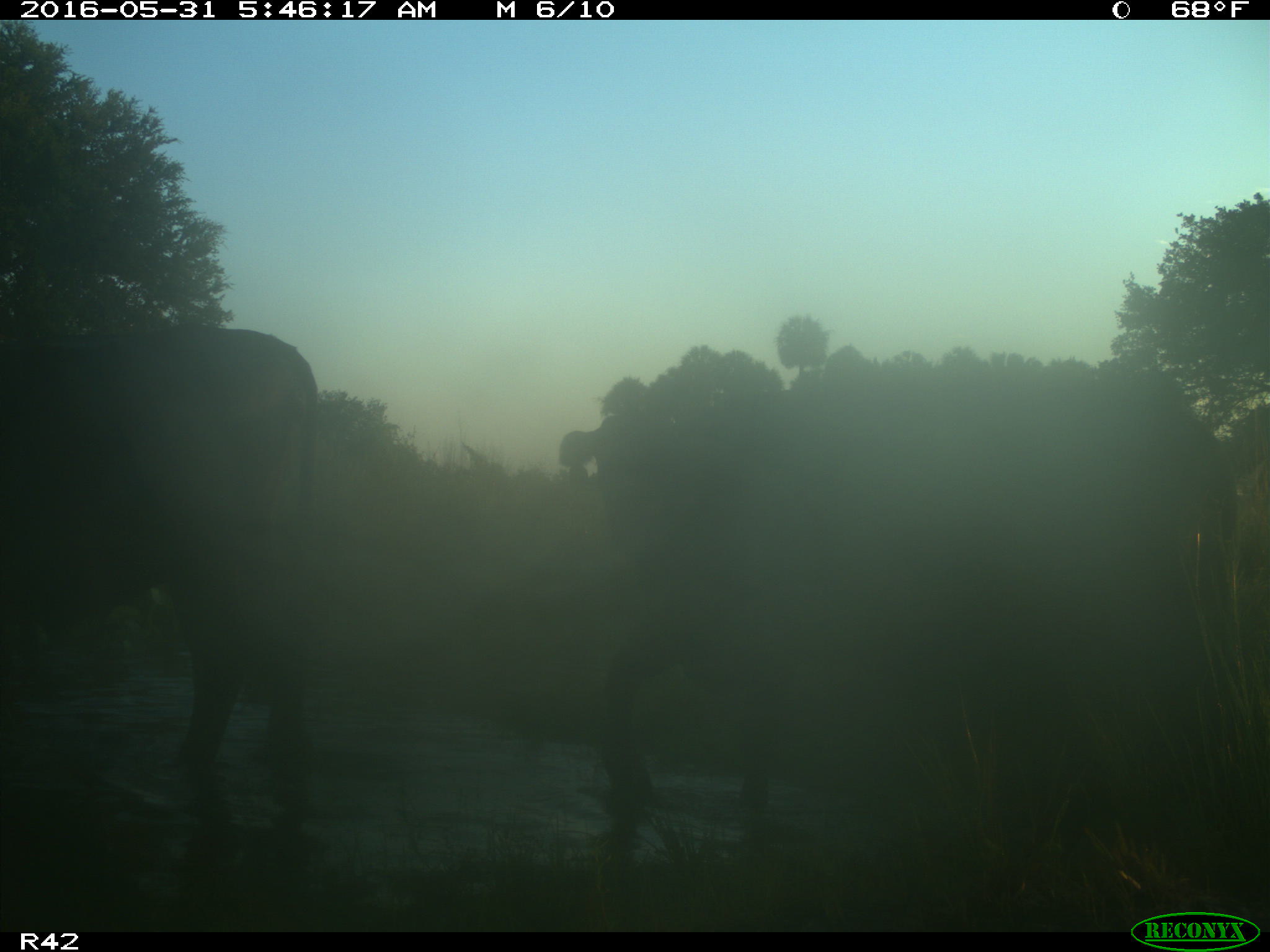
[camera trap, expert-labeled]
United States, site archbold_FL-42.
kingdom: Animalia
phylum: Chordata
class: Mammalia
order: Artiodactyla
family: Bovidae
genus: Bos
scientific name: Bos taurus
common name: domestic cow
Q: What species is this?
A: Bos taurus (domestic cow).